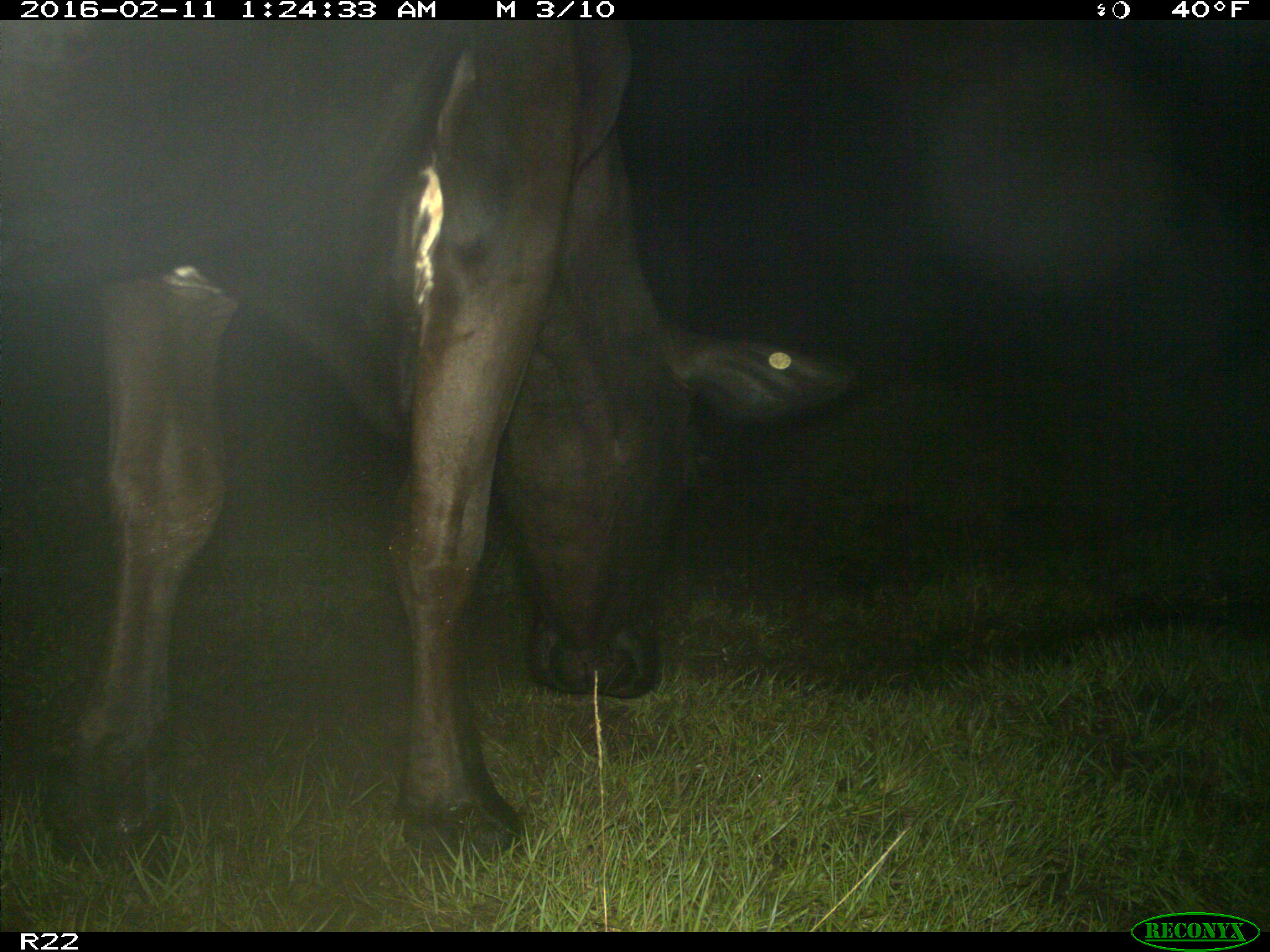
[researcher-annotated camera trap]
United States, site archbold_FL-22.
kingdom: Animalia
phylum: Chordata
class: Mammalia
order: Artiodactyla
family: Bovidae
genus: Bos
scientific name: Bos taurus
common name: domestic cow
Bos taurus (domestic cow).